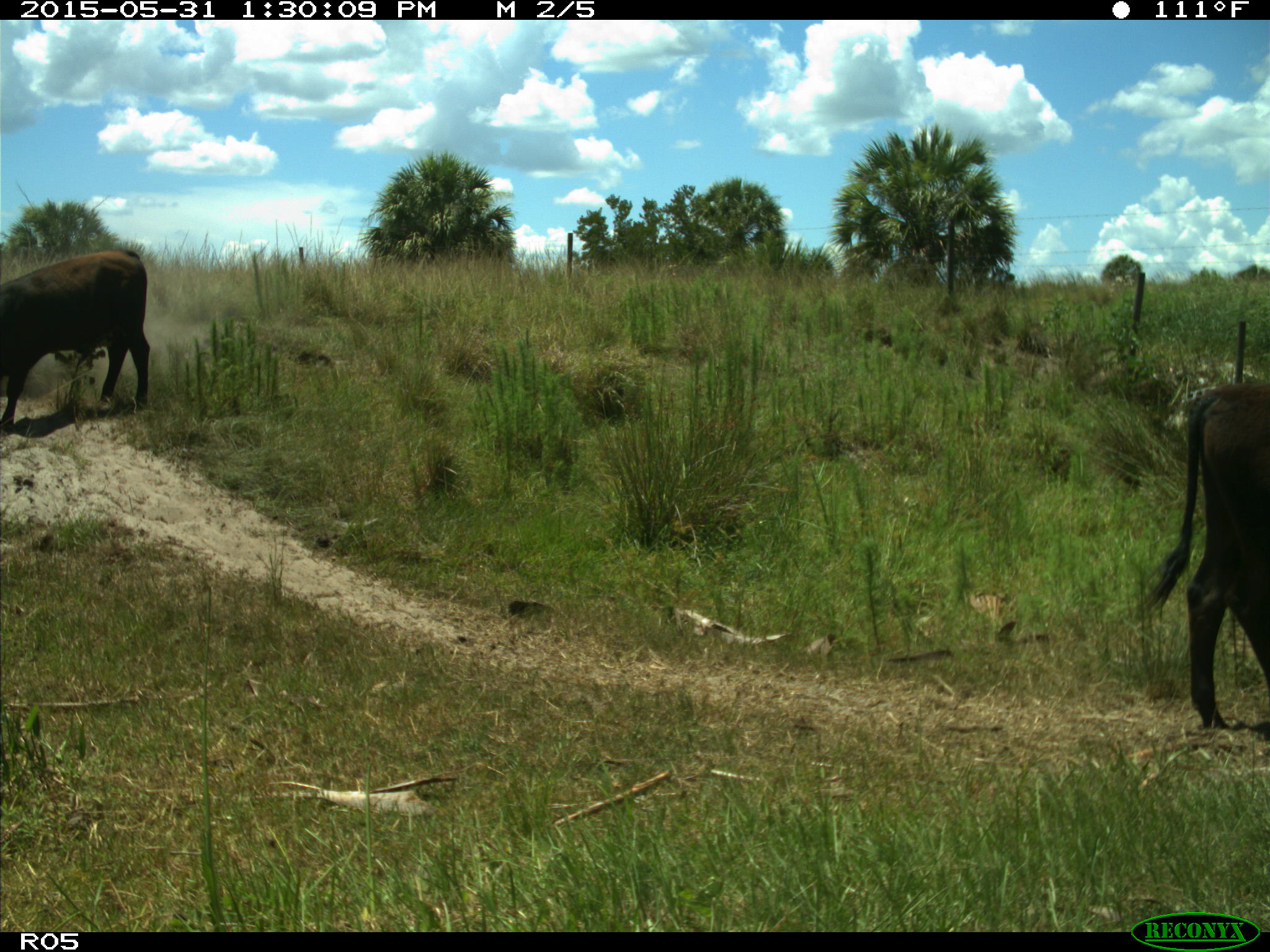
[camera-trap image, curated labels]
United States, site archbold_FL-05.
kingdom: Animalia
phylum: Chordata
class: Mammalia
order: Artiodactyla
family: Bovidae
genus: Bos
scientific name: Bos taurus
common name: domestic cow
Bos taurus (domestic cow).